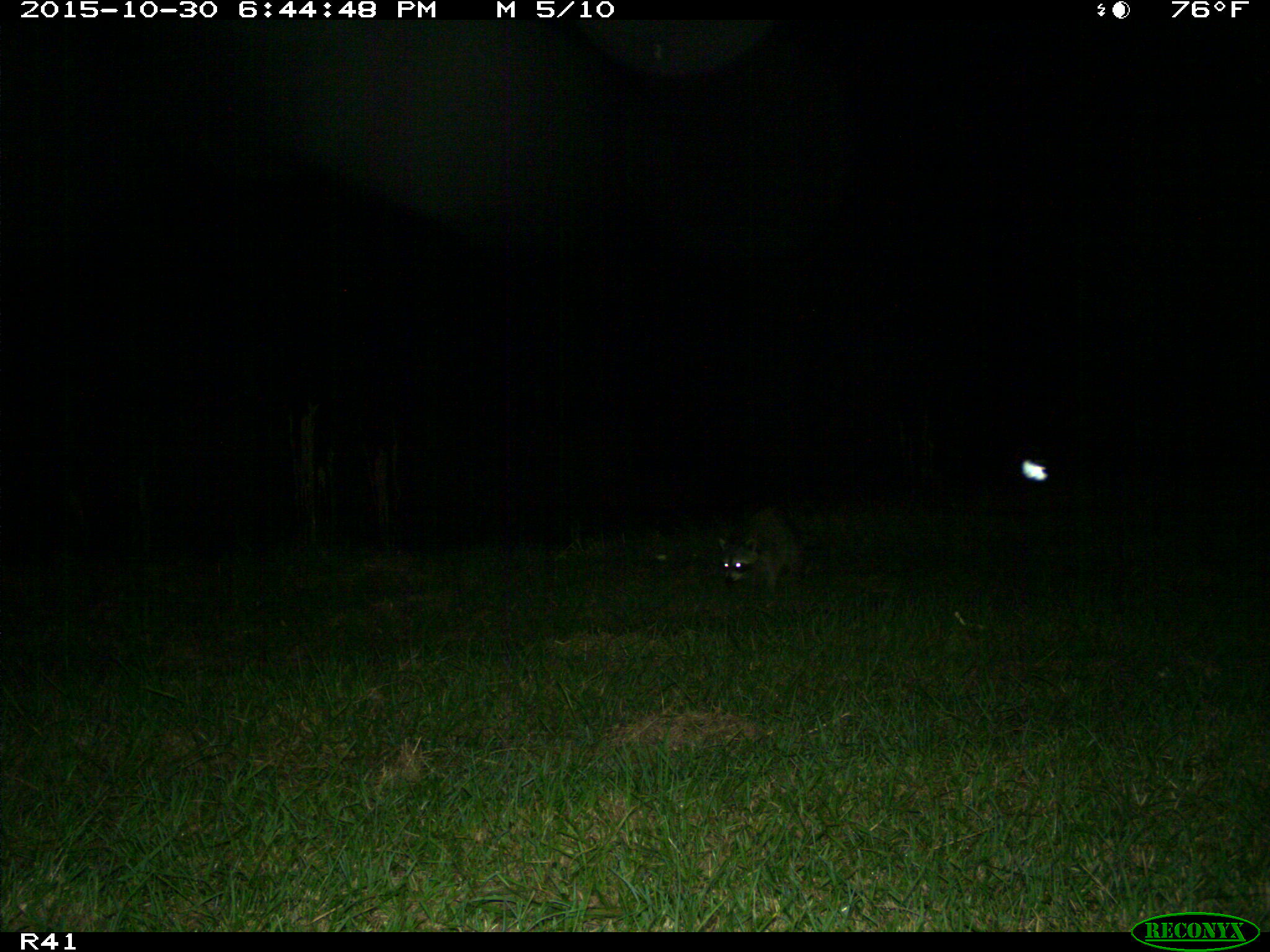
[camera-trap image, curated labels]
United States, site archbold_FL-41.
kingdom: Animalia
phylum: Chordata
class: Mammalia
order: Carnivora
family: Procyonidae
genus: Procyon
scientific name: Procyon lotor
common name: common raccoon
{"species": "Procyon lotor (common raccoon)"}